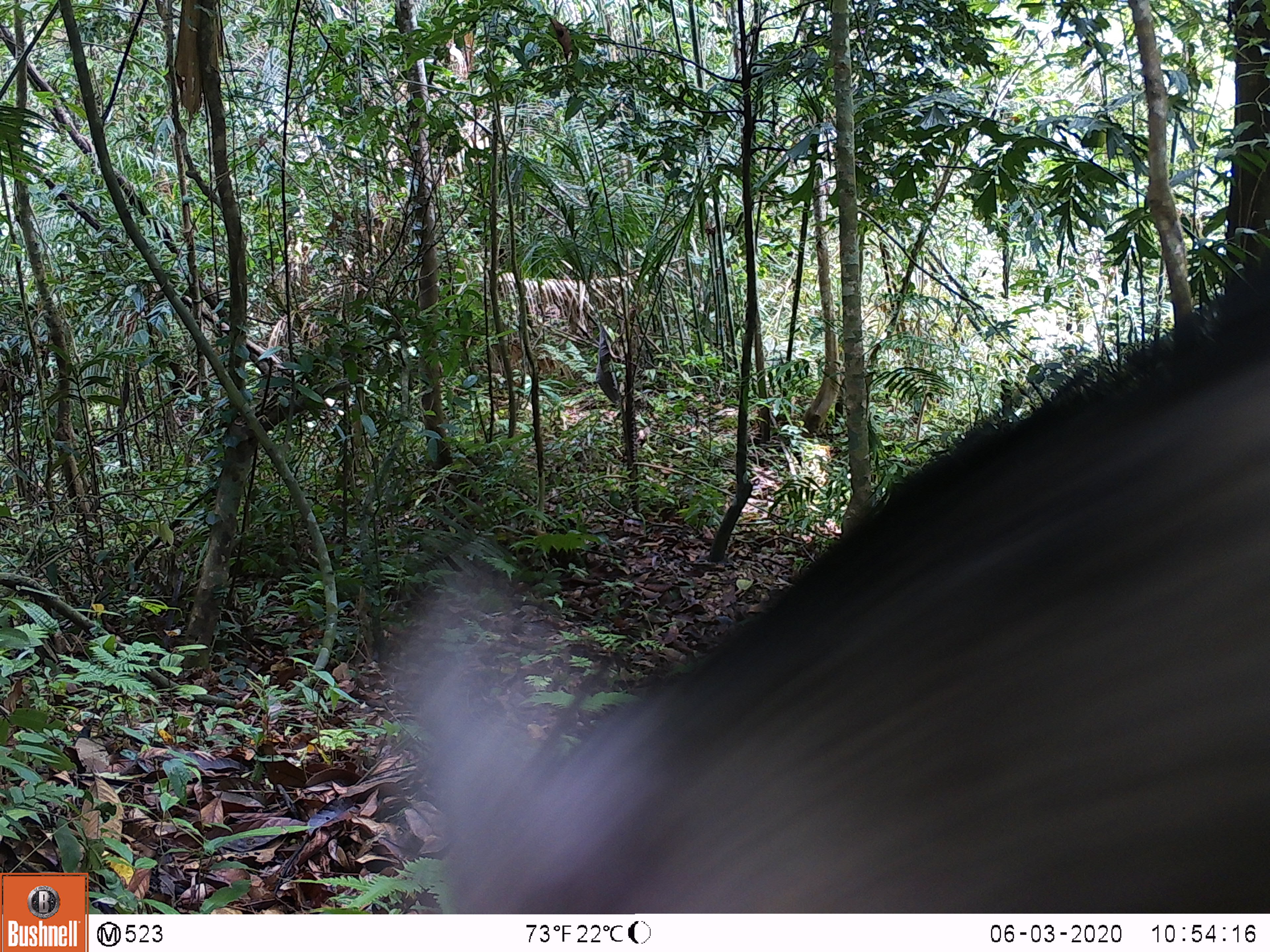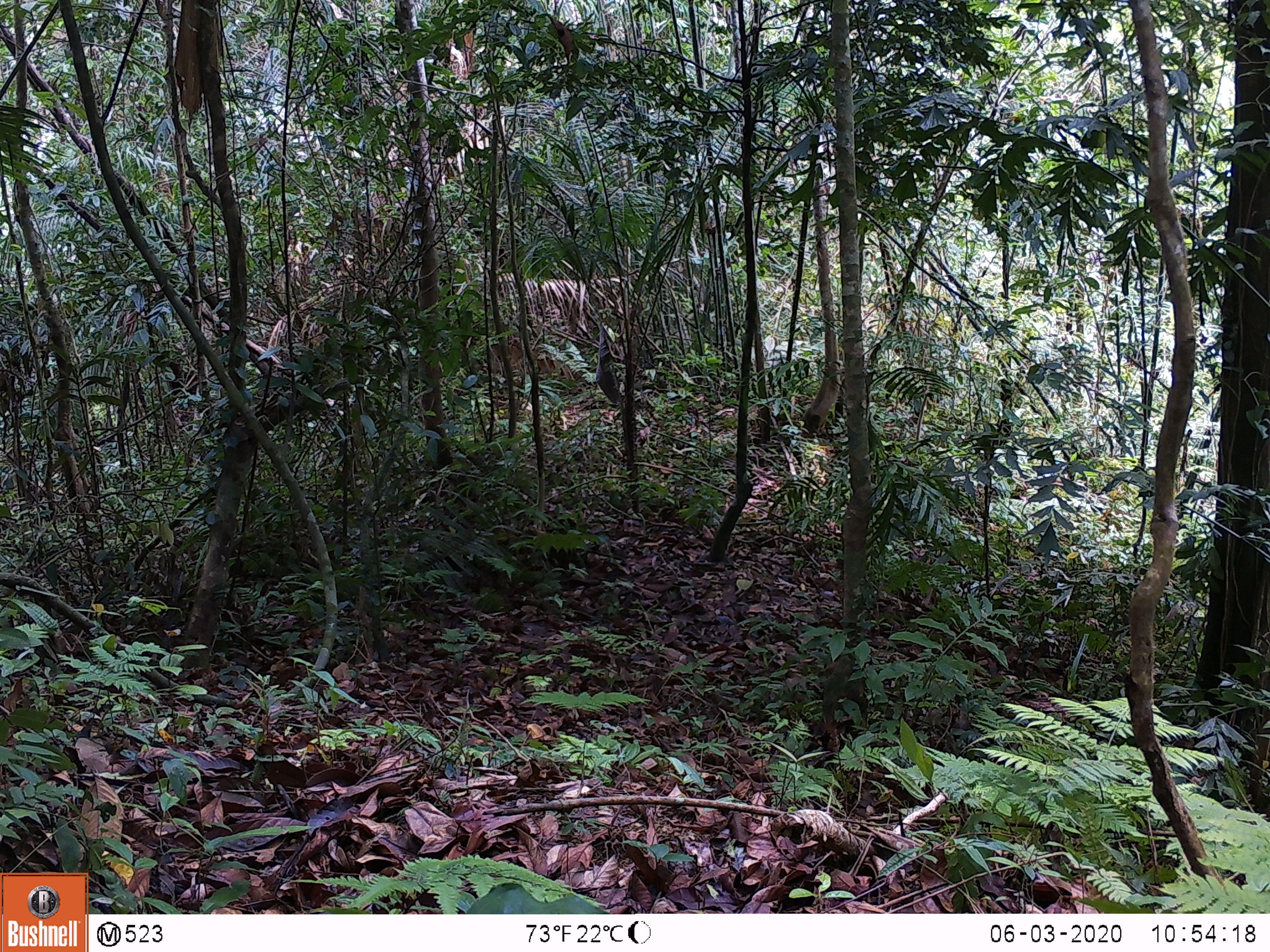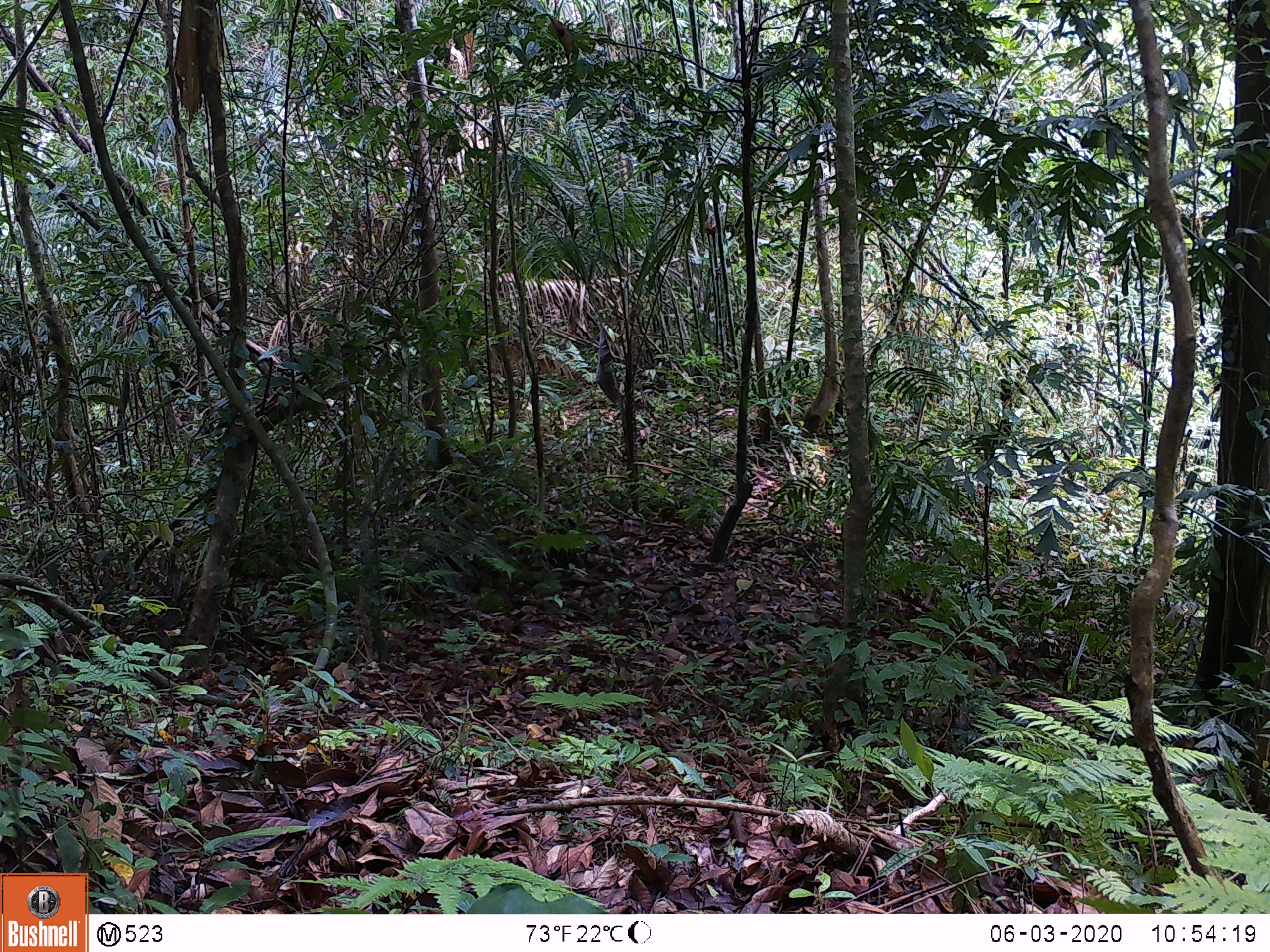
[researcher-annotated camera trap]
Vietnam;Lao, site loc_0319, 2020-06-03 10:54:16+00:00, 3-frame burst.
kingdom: Animalia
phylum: Chordata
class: Mammalia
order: Artiodactyla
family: Suidae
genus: Sus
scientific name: Sus scrofa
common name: eurasian wild pig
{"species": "eurasian wild pig (Sus scrofa)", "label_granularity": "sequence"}